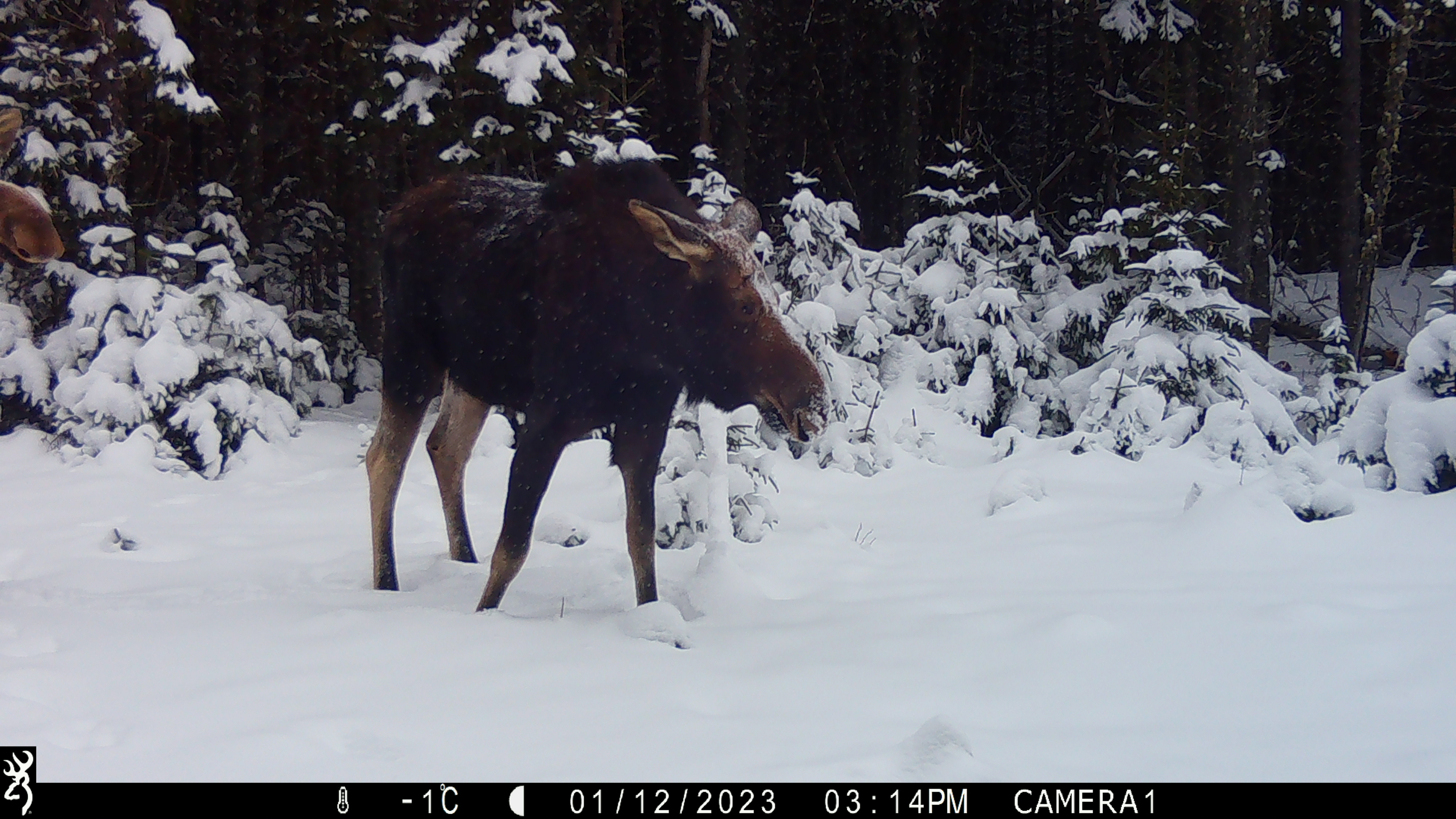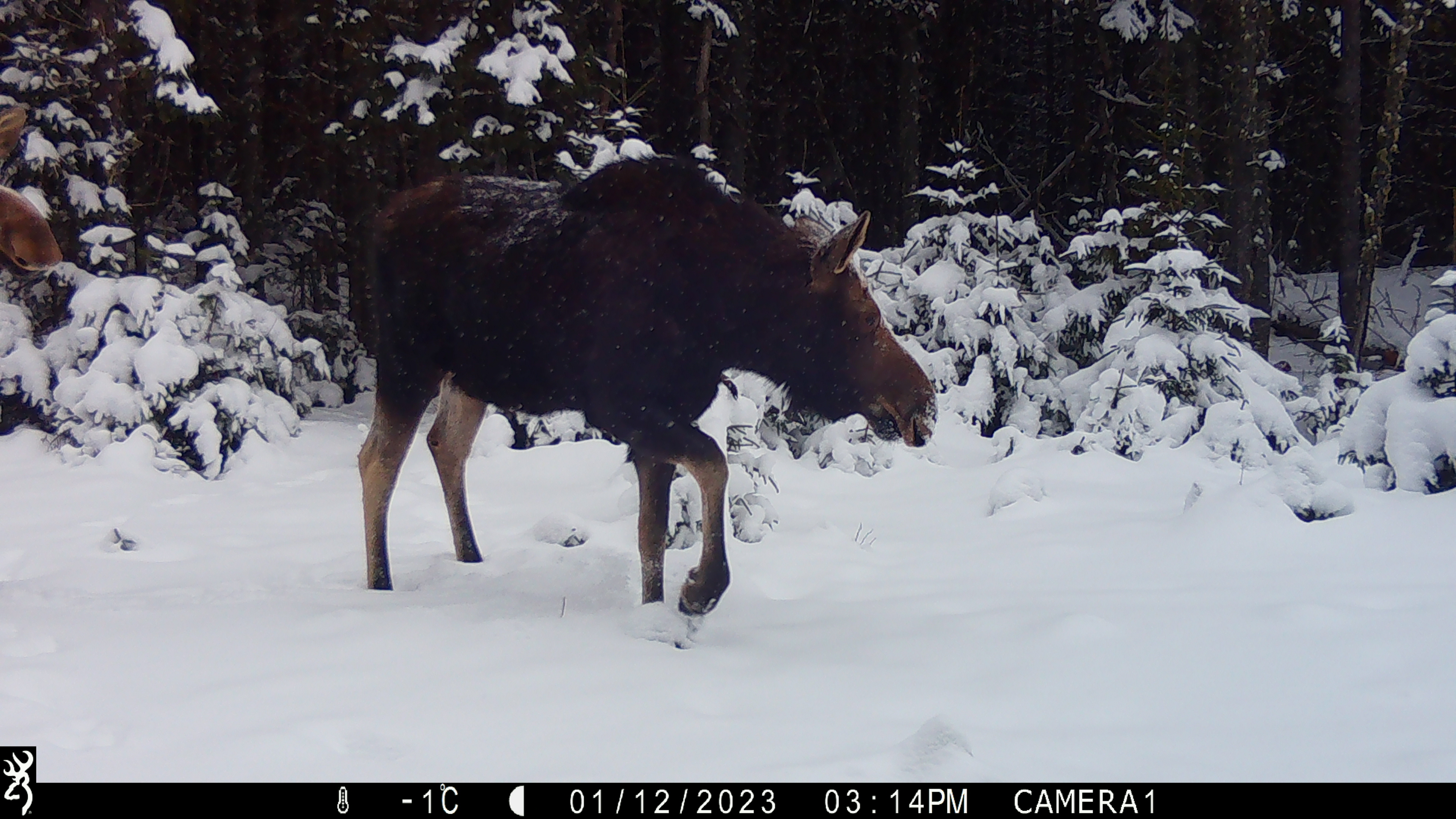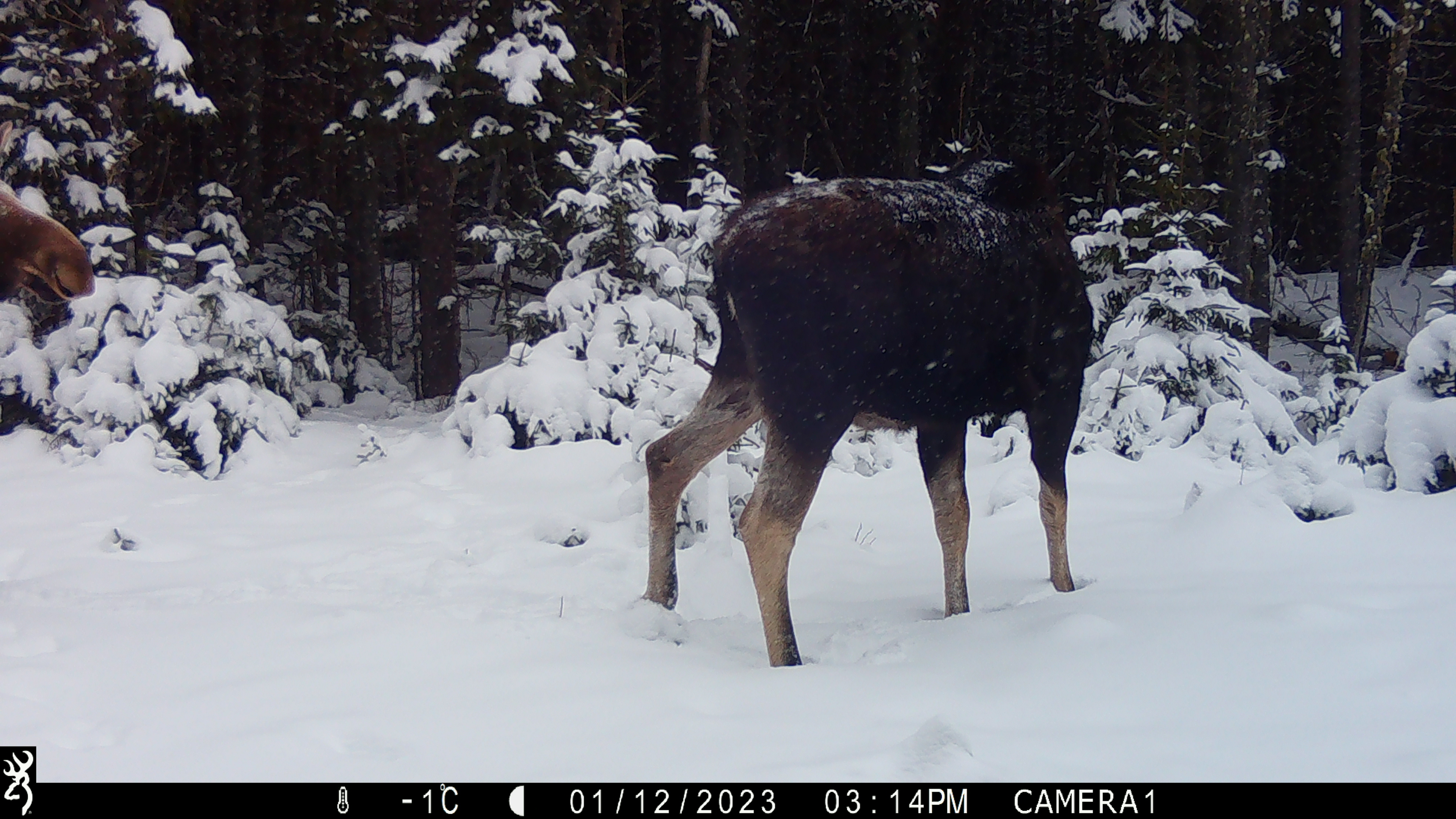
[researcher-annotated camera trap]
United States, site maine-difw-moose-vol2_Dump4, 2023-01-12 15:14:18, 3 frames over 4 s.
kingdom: Animalia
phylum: Chordata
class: Mammalia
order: Artiodactyla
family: Cervidae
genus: Alces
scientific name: Alces alces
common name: moose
Moose (Alces alces).